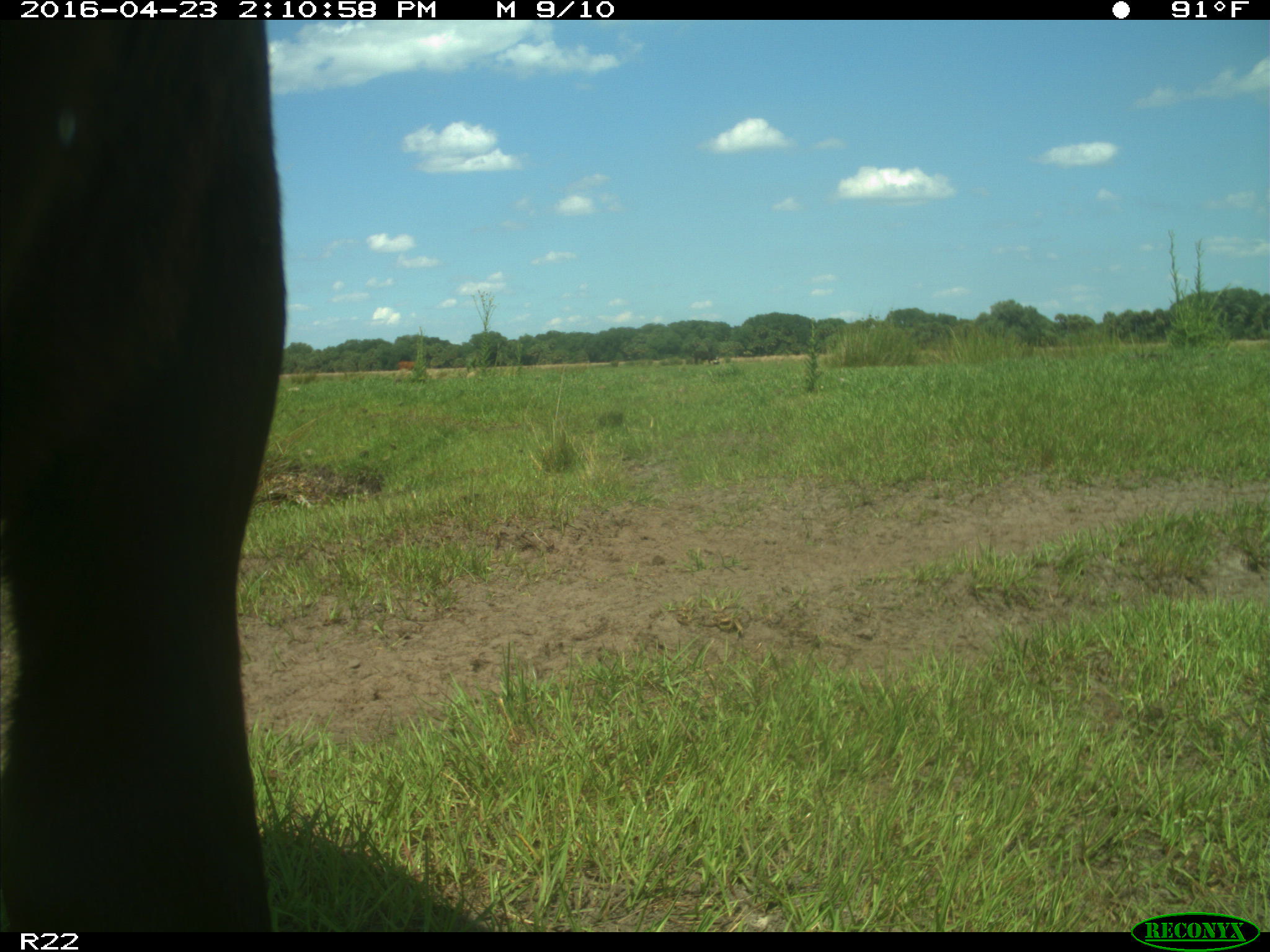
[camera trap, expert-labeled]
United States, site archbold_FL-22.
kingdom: Animalia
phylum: Chordata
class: Mammalia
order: Artiodactyla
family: Bovidae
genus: Bos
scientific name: Bos taurus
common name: domestic cow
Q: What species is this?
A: Bos taurus (domestic cow).